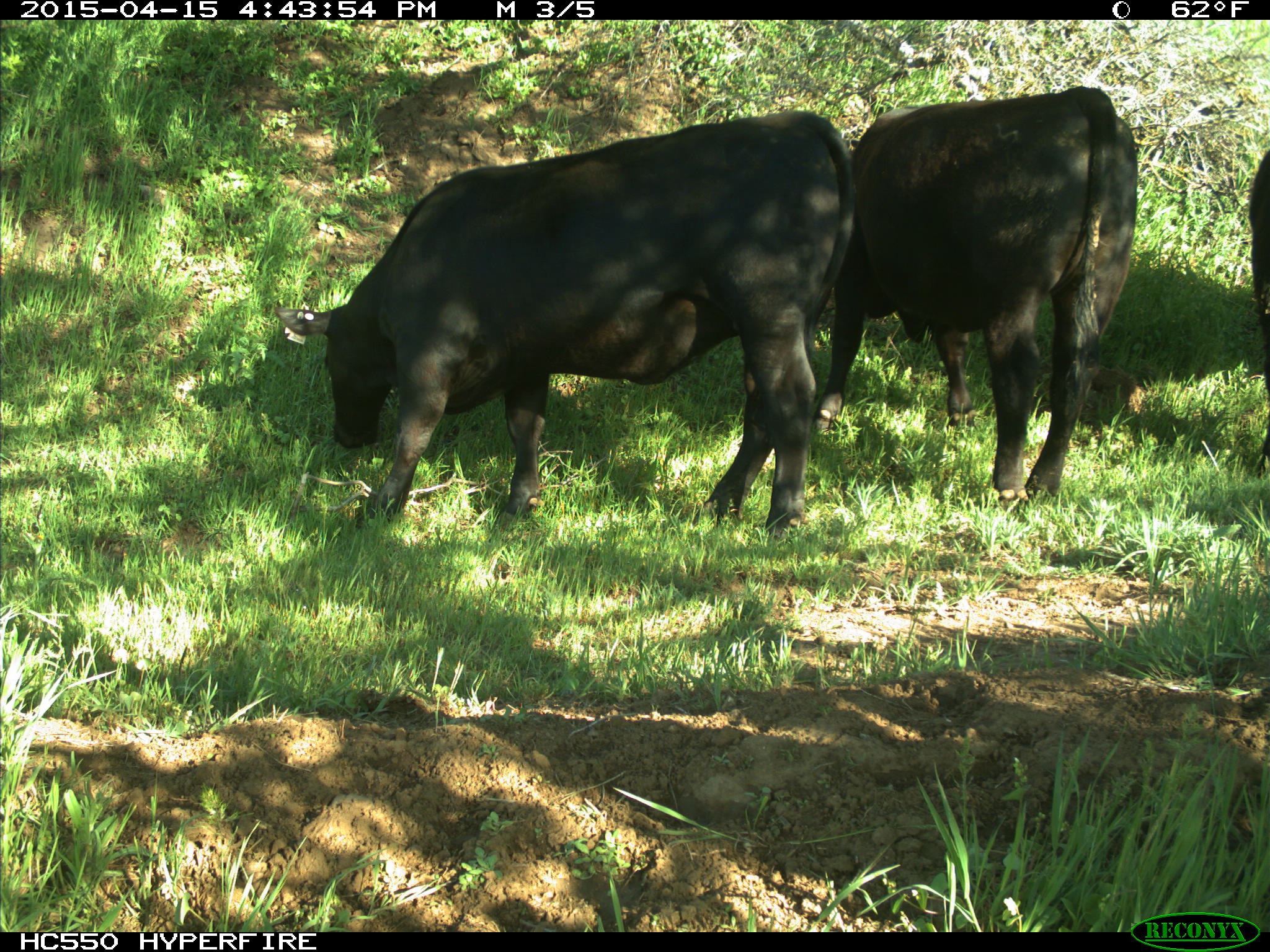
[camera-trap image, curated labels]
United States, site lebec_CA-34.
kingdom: Animalia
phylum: Chordata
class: Mammalia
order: Artiodactyla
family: Bovidae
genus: Bos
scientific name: Bos taurus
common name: domestic cow